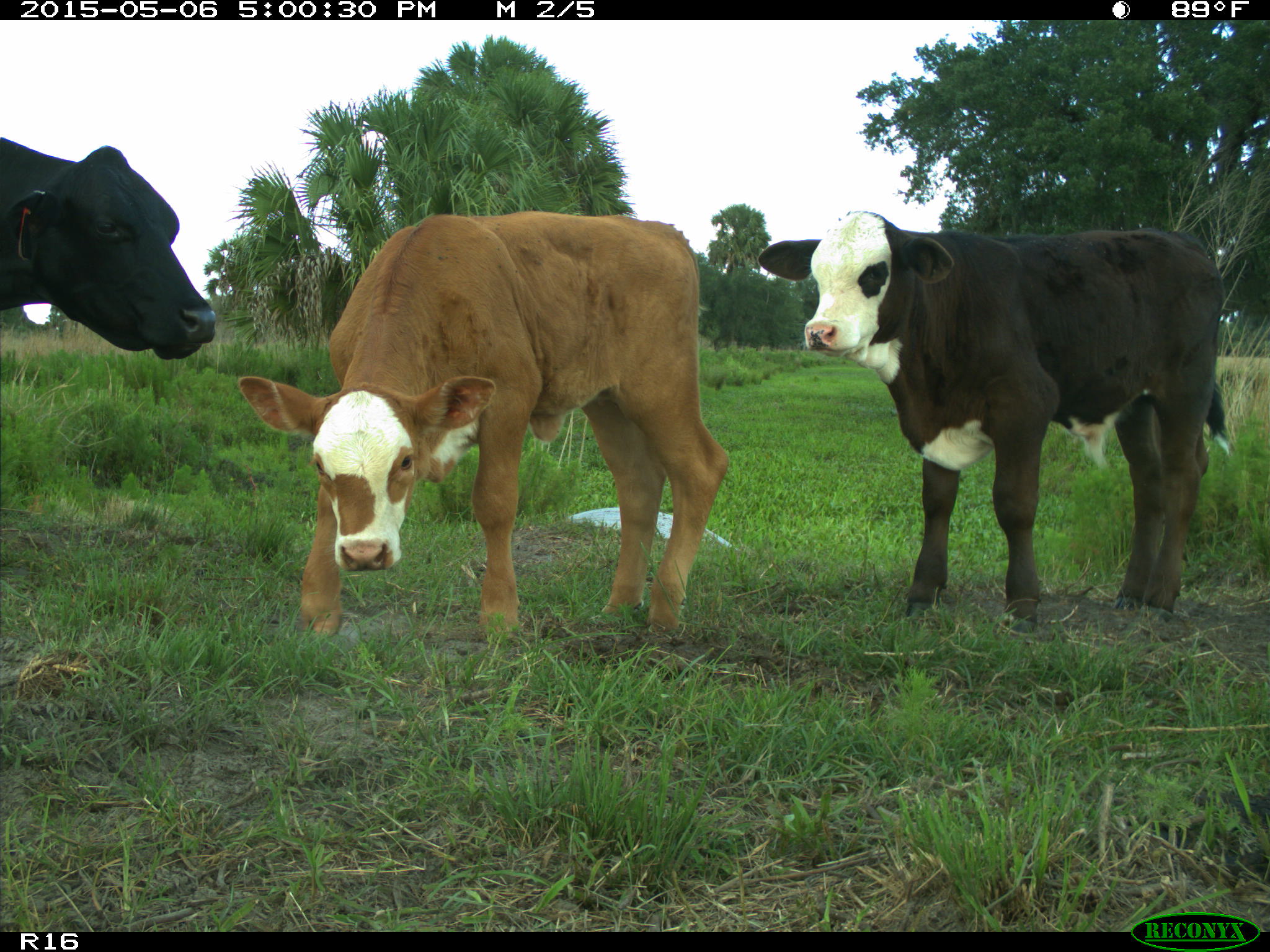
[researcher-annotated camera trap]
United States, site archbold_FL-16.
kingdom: Animalia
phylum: Chordata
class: Mammalia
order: Artiodactyla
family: Bovidae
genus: Bos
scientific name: Bos taurus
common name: domestic cow